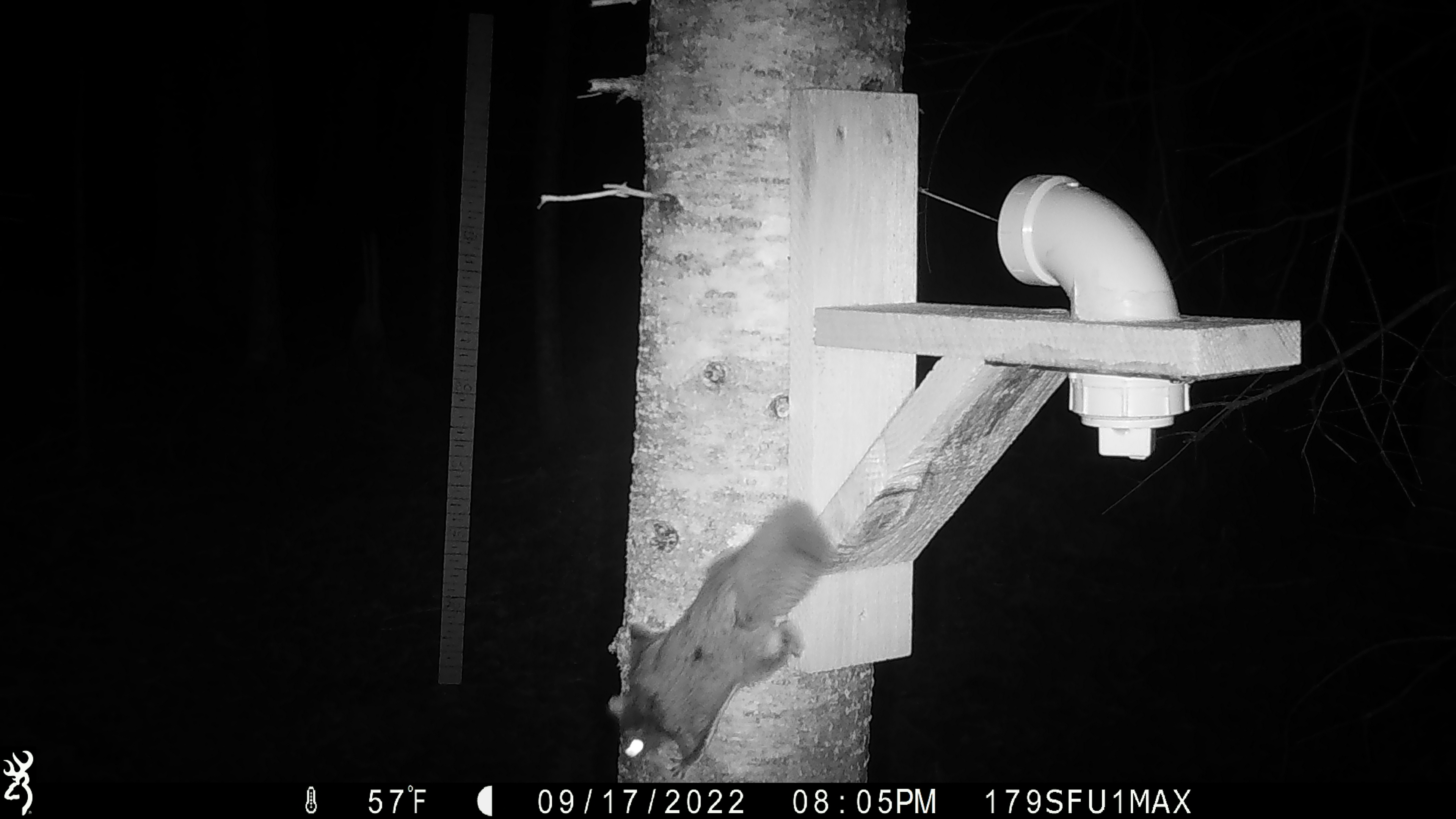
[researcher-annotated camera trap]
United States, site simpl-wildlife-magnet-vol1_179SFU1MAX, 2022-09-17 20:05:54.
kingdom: Animalia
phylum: Chordata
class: Mammalia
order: Rodentia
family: Sciuridae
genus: Glaucomys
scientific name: Glaucomys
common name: flying squirrel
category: flying squirrel sp.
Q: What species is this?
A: Flying squirrel sp. (flying squirrel) (Glaucomys).